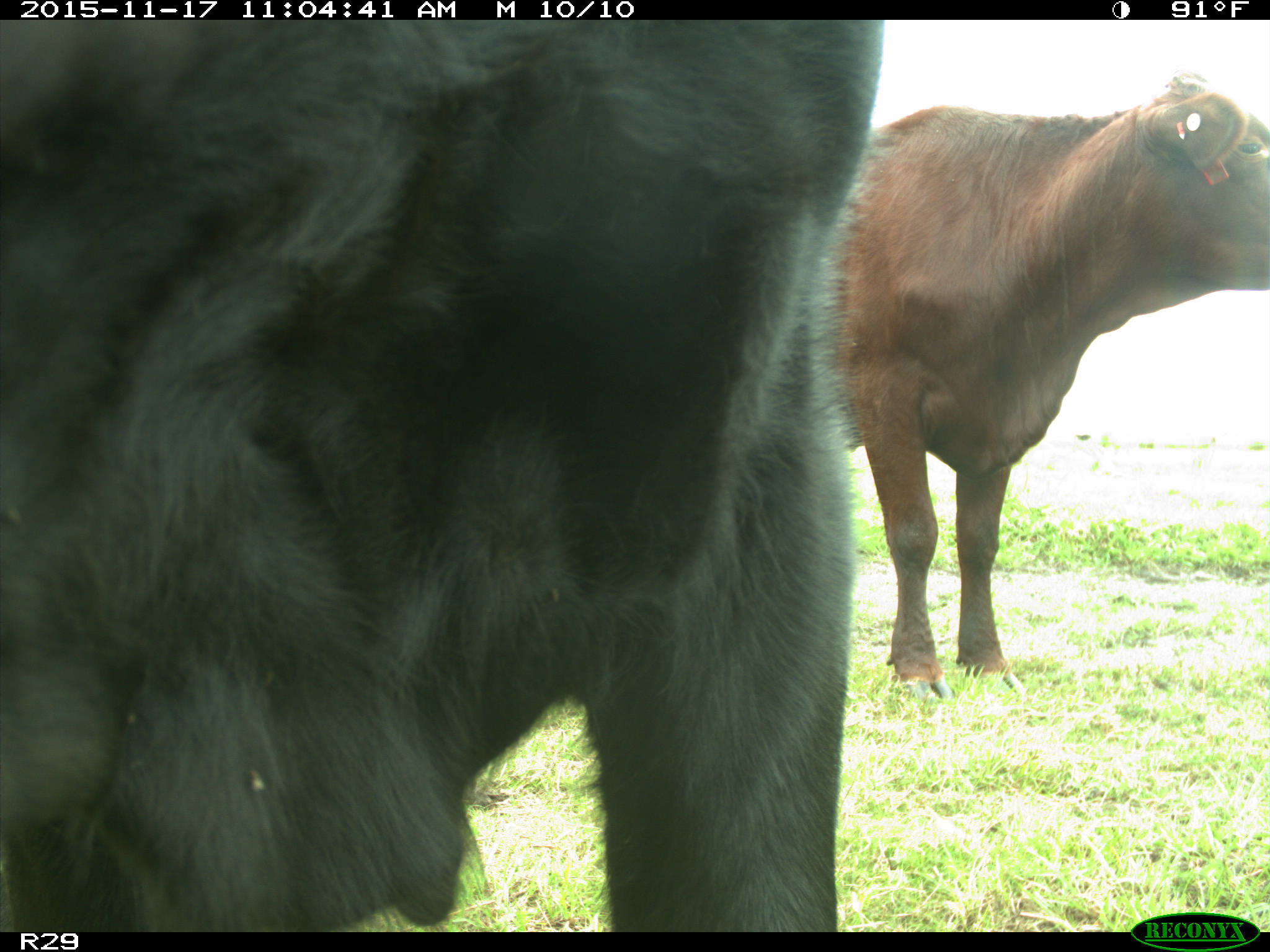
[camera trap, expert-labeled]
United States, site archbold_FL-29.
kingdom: Animalia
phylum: Chordata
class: Mammalia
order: Artiodactyla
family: Bovidae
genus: Bos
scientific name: Bos taurus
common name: domestic cow